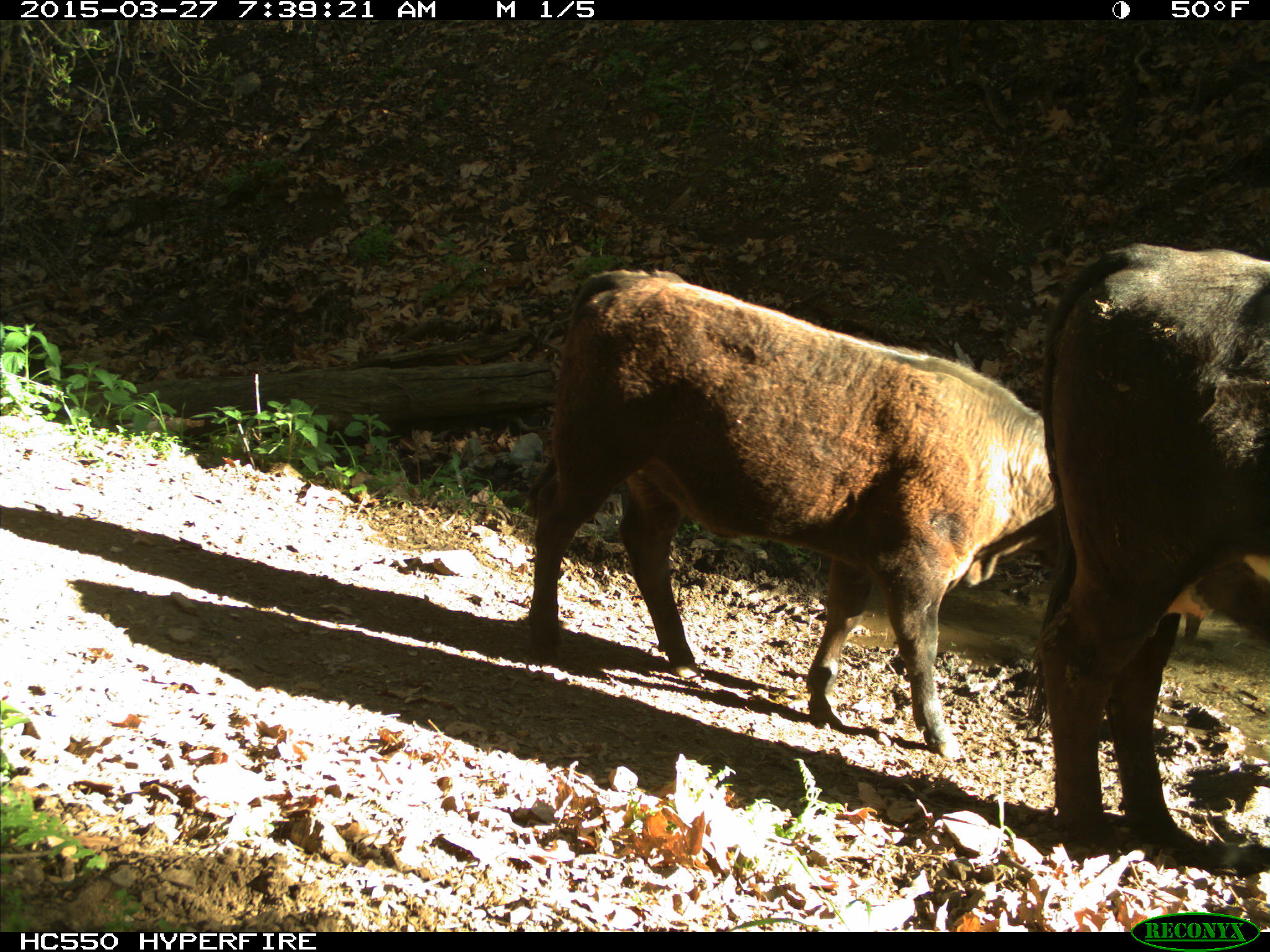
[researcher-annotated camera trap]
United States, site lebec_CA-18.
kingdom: Animalia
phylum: Chordata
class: Mammalia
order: Artiodactyla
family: Bovidae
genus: Bos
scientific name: Bos taurus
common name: domestic cow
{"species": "Bos taurus (domestic cow)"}